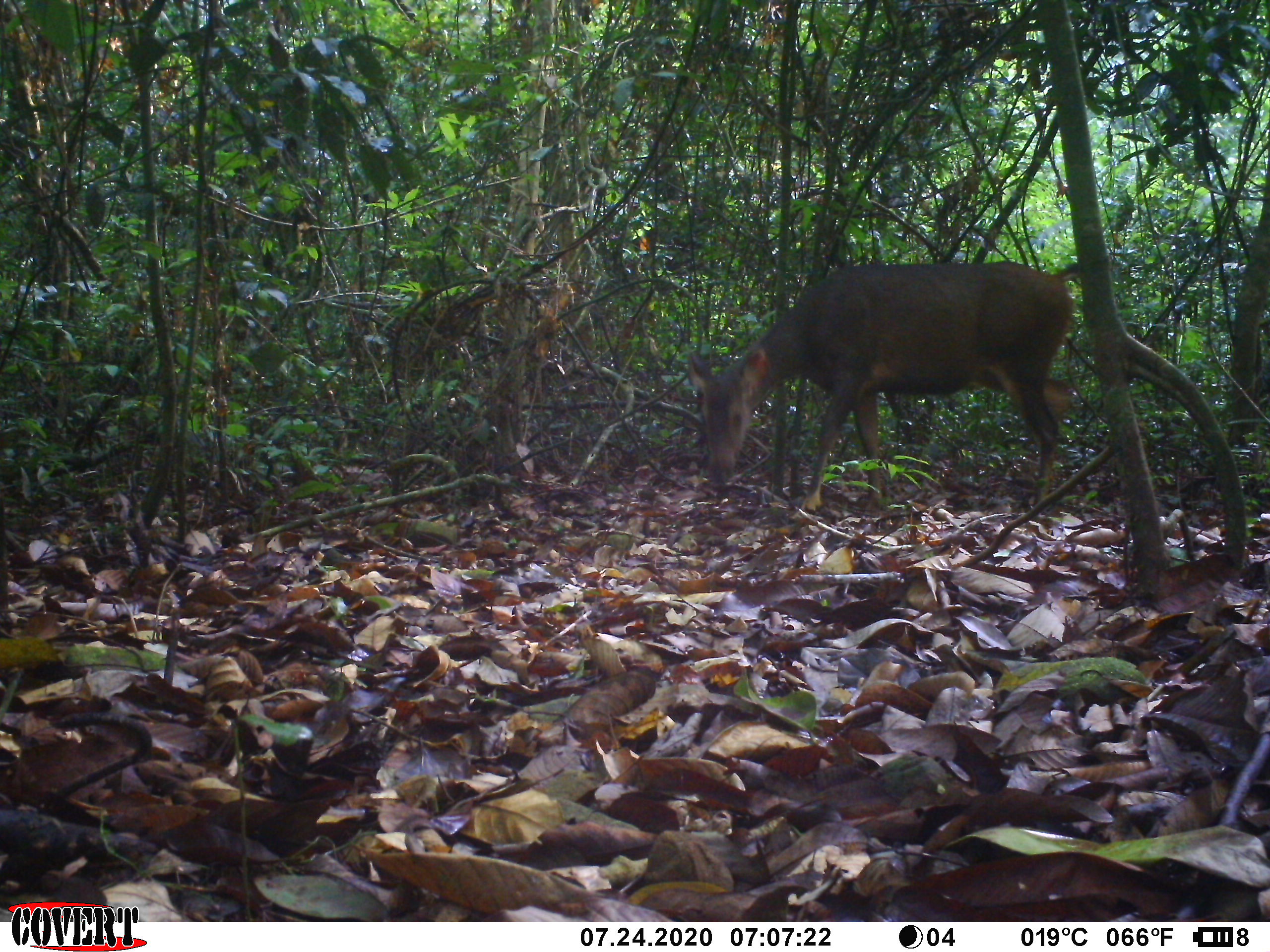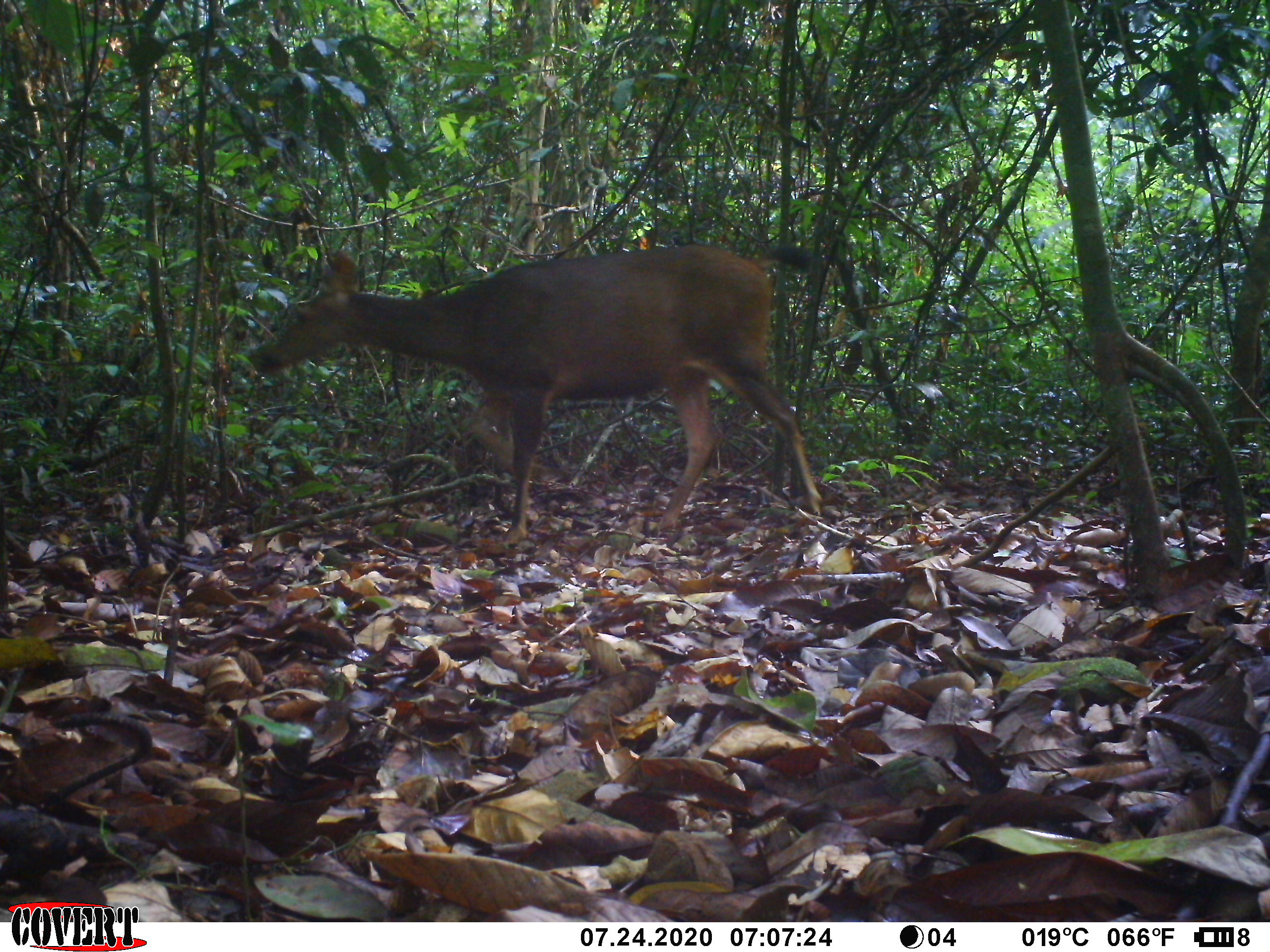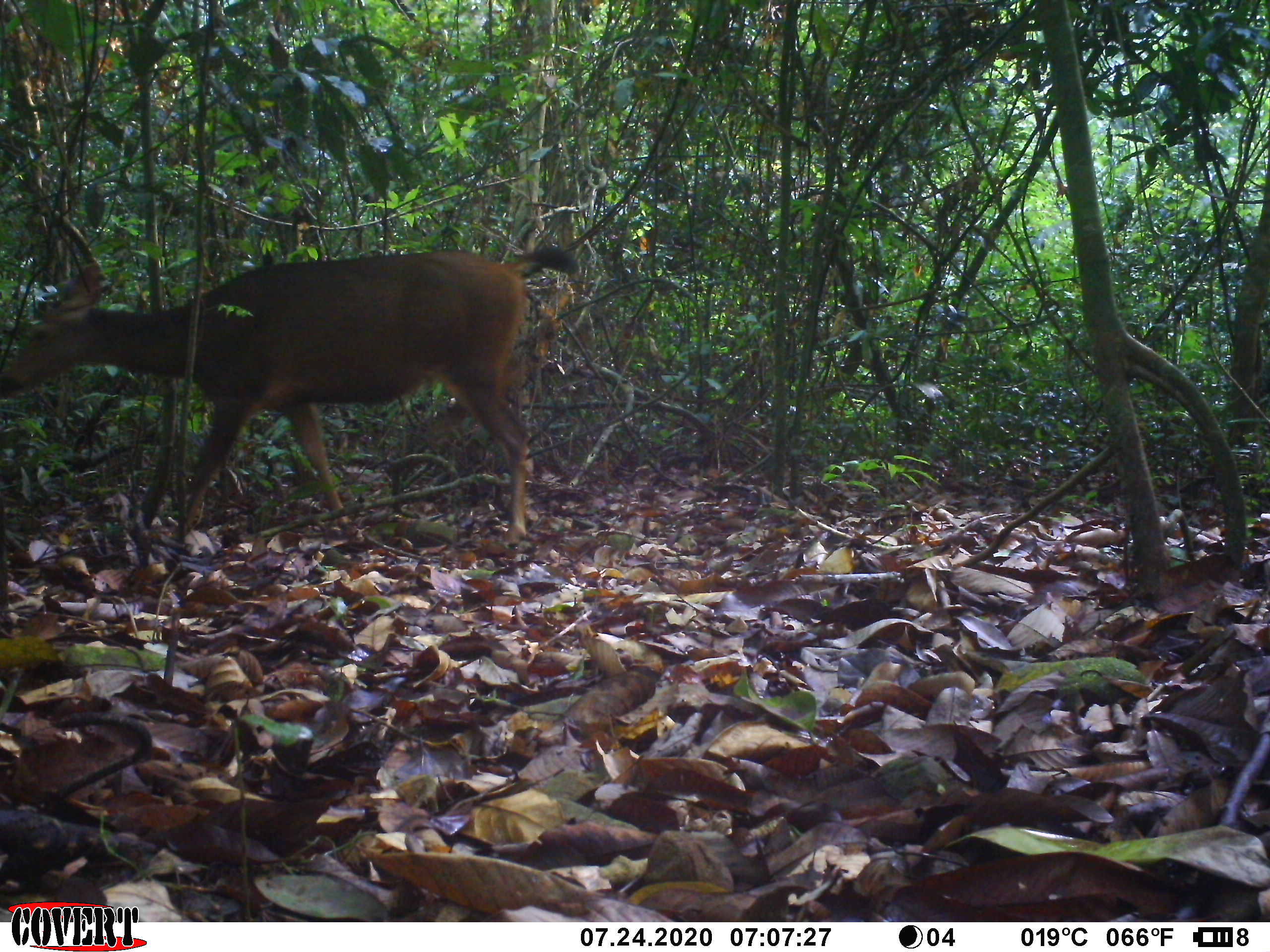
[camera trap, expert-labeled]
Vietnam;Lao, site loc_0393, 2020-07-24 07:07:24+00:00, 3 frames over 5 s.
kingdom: Animalia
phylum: Chordata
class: Mammalia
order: Artiodactyla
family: Cervidae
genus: Rusa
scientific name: Rusa unicolor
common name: sambar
Sambar (Rusa unicolor). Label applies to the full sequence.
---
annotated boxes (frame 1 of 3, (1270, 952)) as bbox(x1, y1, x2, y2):
sambar: bbox(686, 261, 1083, 512)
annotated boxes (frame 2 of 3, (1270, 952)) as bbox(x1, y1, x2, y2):
sambar: bbox(258, 241, 821, 544)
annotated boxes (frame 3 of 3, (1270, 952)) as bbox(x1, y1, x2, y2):
sambar: bbox(0, 247, 579, 545)